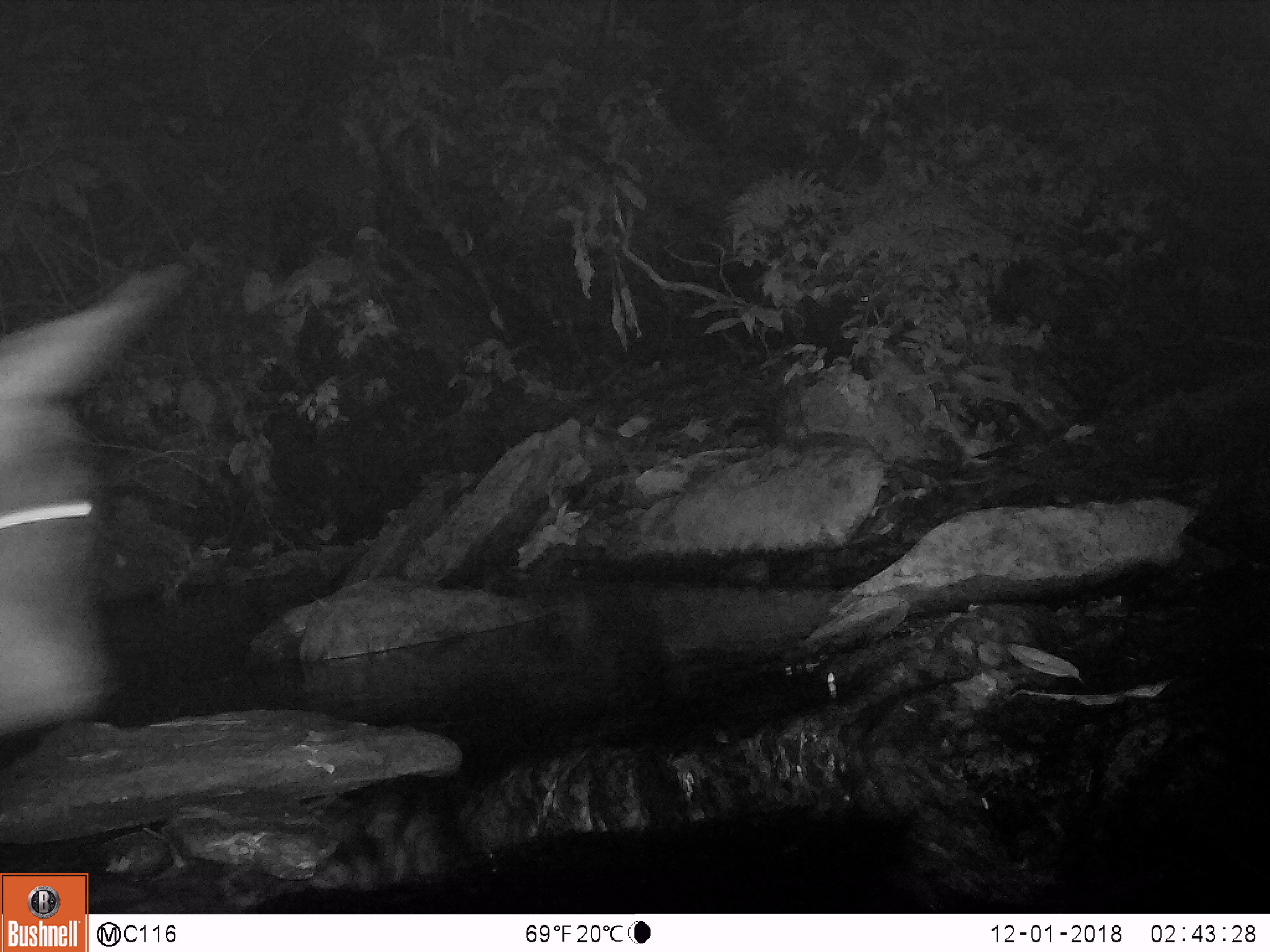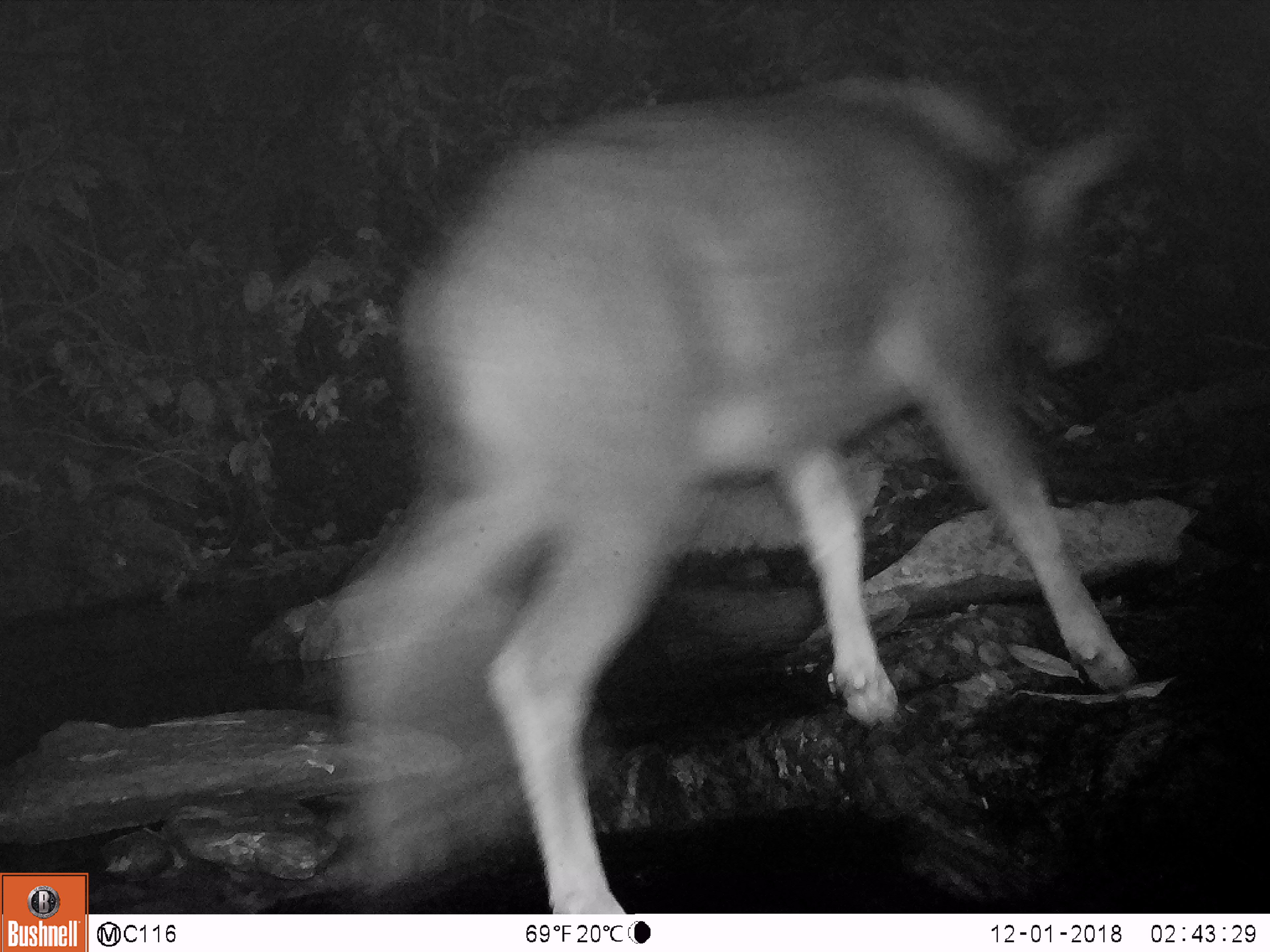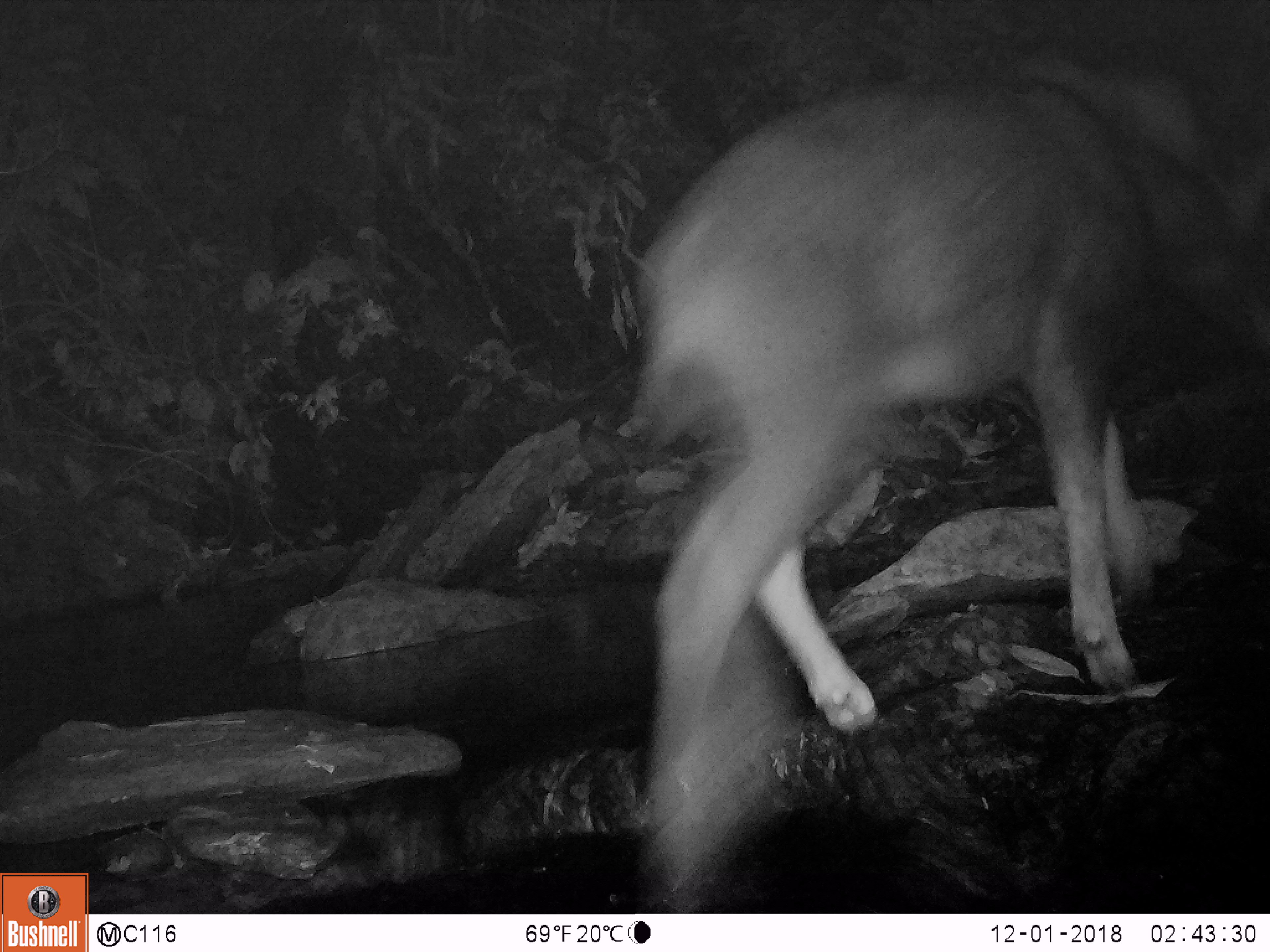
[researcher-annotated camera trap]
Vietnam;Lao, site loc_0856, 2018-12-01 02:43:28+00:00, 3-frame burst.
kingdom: Animalia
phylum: Chordata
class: Mammalia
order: Artiodactyla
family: Bovidae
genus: Capricornis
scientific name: Capricornis sumatraensis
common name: chinese serow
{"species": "chinese serow (Capricornis sumatraensis)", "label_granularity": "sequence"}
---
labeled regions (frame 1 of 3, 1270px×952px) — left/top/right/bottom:
chinese serow: 0/258/192/734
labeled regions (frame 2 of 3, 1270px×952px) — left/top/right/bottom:
chinese serow: 313/74/1143/914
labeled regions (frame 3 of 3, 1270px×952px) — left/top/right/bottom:
chinese serow: 630/56/1270/913